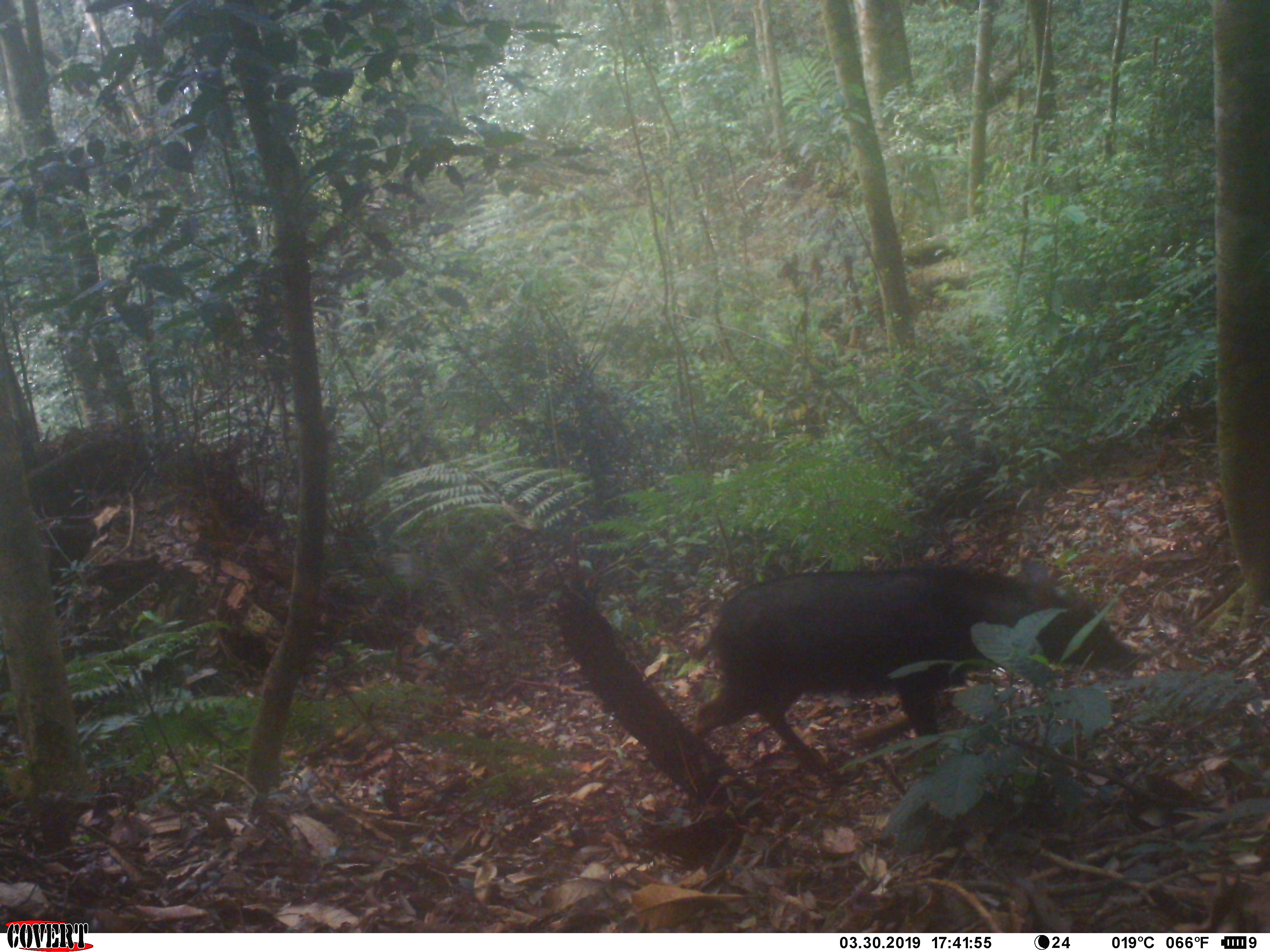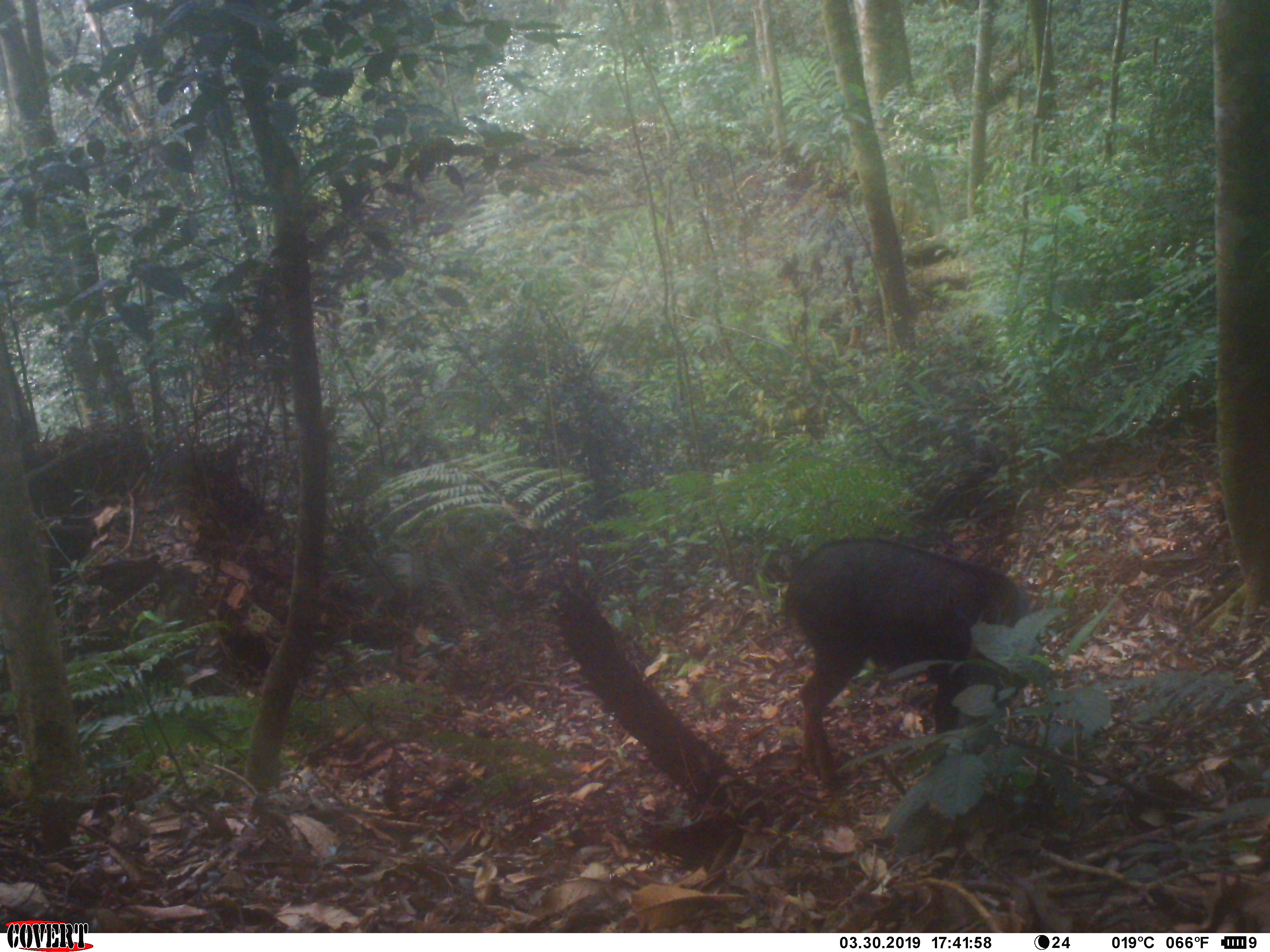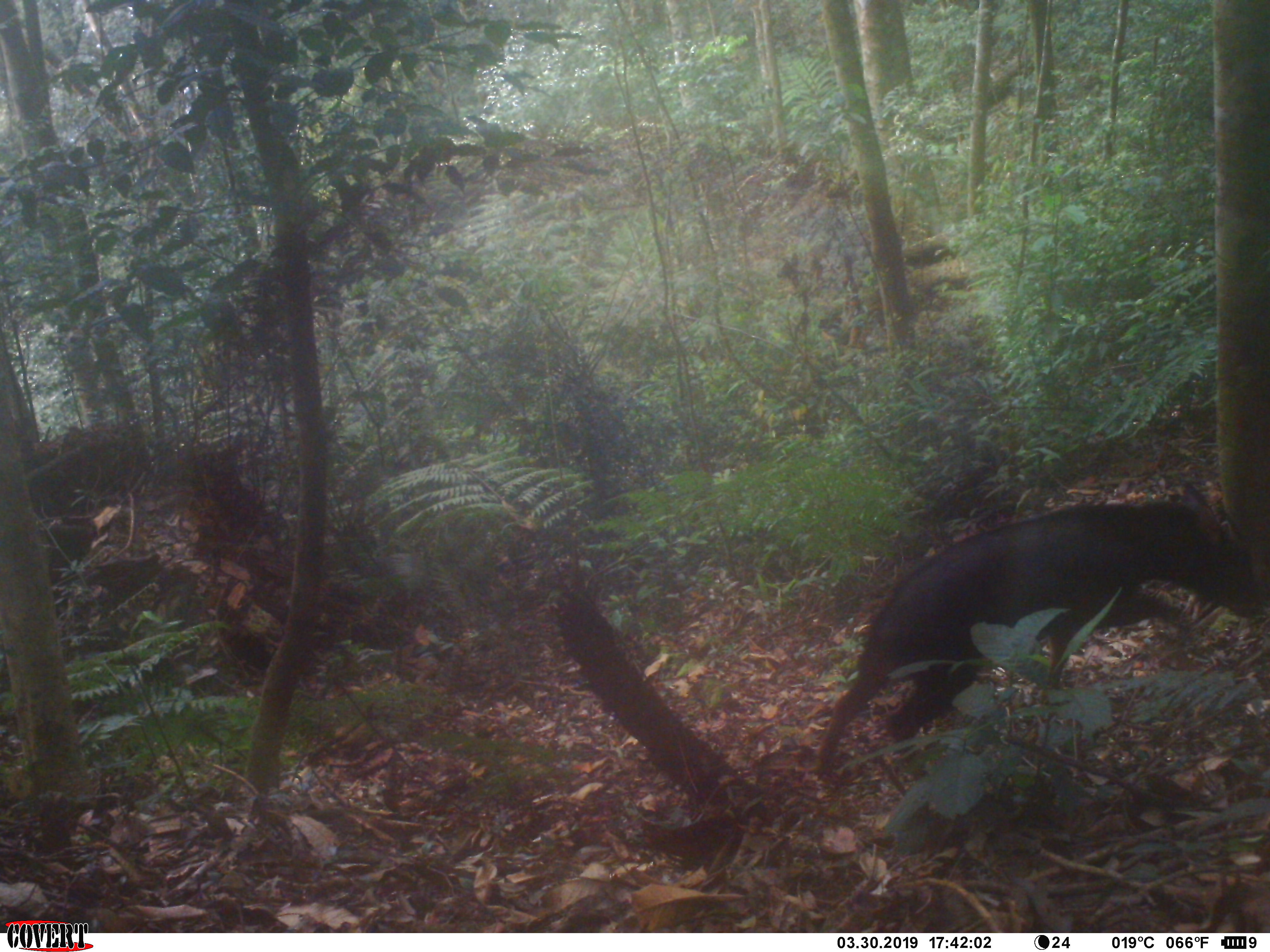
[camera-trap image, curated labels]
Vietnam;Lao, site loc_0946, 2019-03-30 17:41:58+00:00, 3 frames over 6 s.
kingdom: Animalia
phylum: Chordata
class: Mammalia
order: Artiodactyla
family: Bovidae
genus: Capricornis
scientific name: Capricornis sumatraensis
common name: chinese serow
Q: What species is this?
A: Chinese serow (Capricornis sumatraensis).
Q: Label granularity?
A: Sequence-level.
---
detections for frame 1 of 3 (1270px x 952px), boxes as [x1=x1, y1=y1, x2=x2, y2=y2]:
chinese serow: [x1=692, y1=555, x2=1153, y2=779]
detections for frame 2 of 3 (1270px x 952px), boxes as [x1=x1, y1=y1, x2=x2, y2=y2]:
chinese serow: [x1=780, y1=537, x2=1040, y2=791]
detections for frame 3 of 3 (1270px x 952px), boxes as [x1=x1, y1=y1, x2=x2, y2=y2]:
chinese serow: [x1=814, y1=479, x2=1264, y2=789]